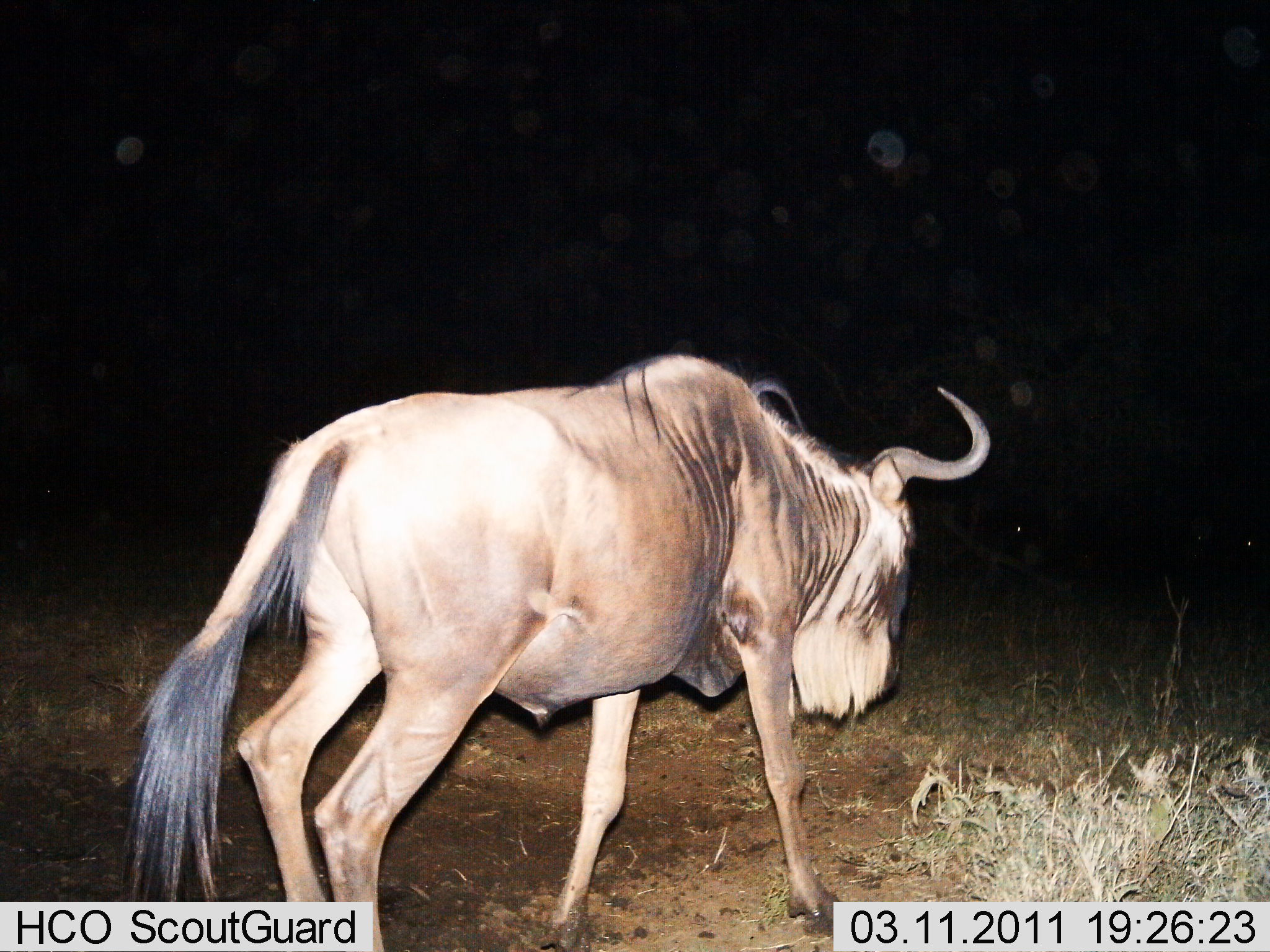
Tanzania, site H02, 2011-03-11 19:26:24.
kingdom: Animalia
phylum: Chordata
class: Mammalia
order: Artiodactyla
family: Bovidae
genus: Connochaetes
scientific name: Connochaetes taurinus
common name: blue wildebeest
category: wildebeest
Wildebeest (blue wildebeest) (Connochaetes taurinus), count 1. Behavior (volunteer vote fractions): standing 27%, resting 0%, moving 73%, interacting 0%. Young present (vote fraction): 0%. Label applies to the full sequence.